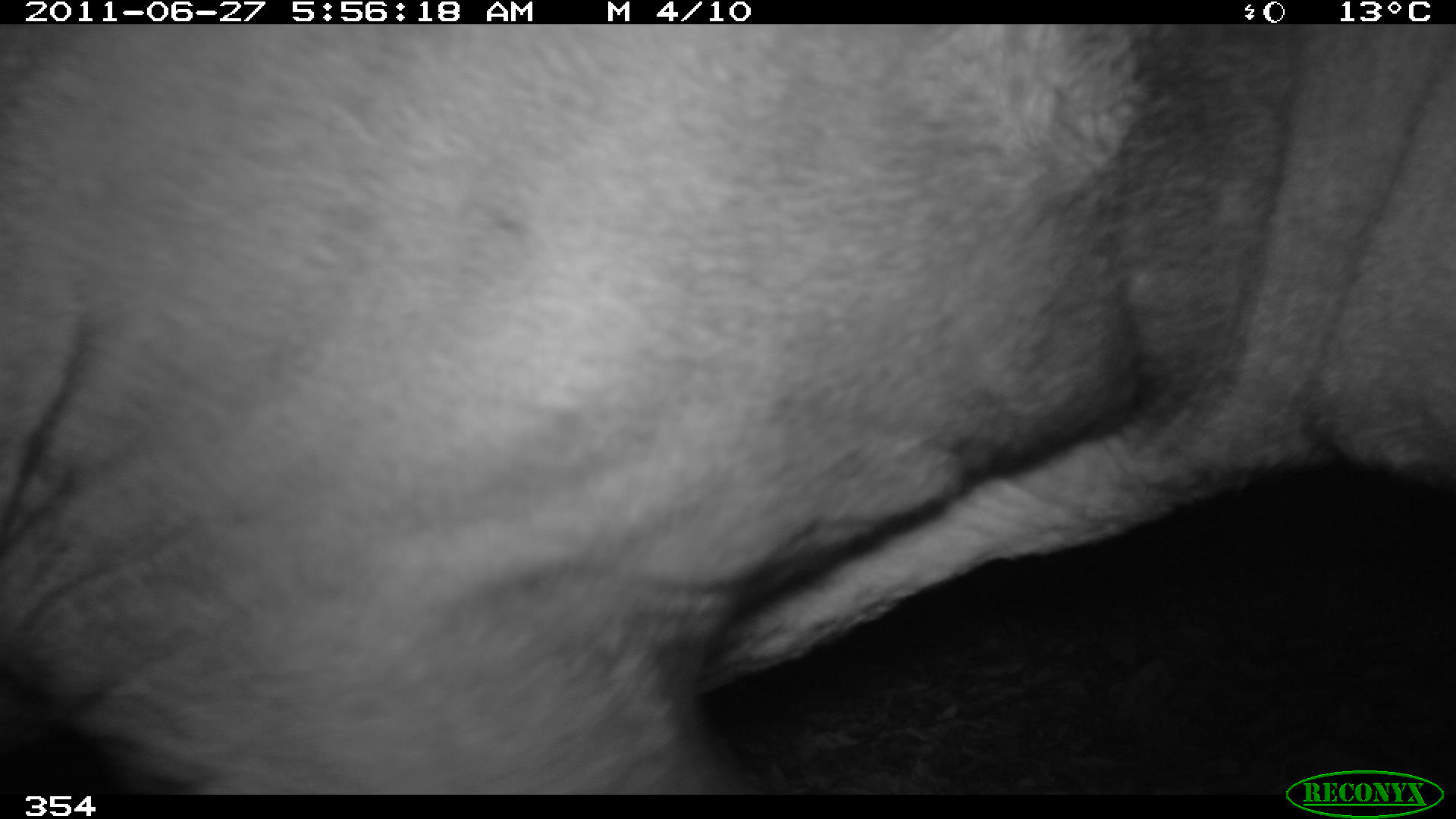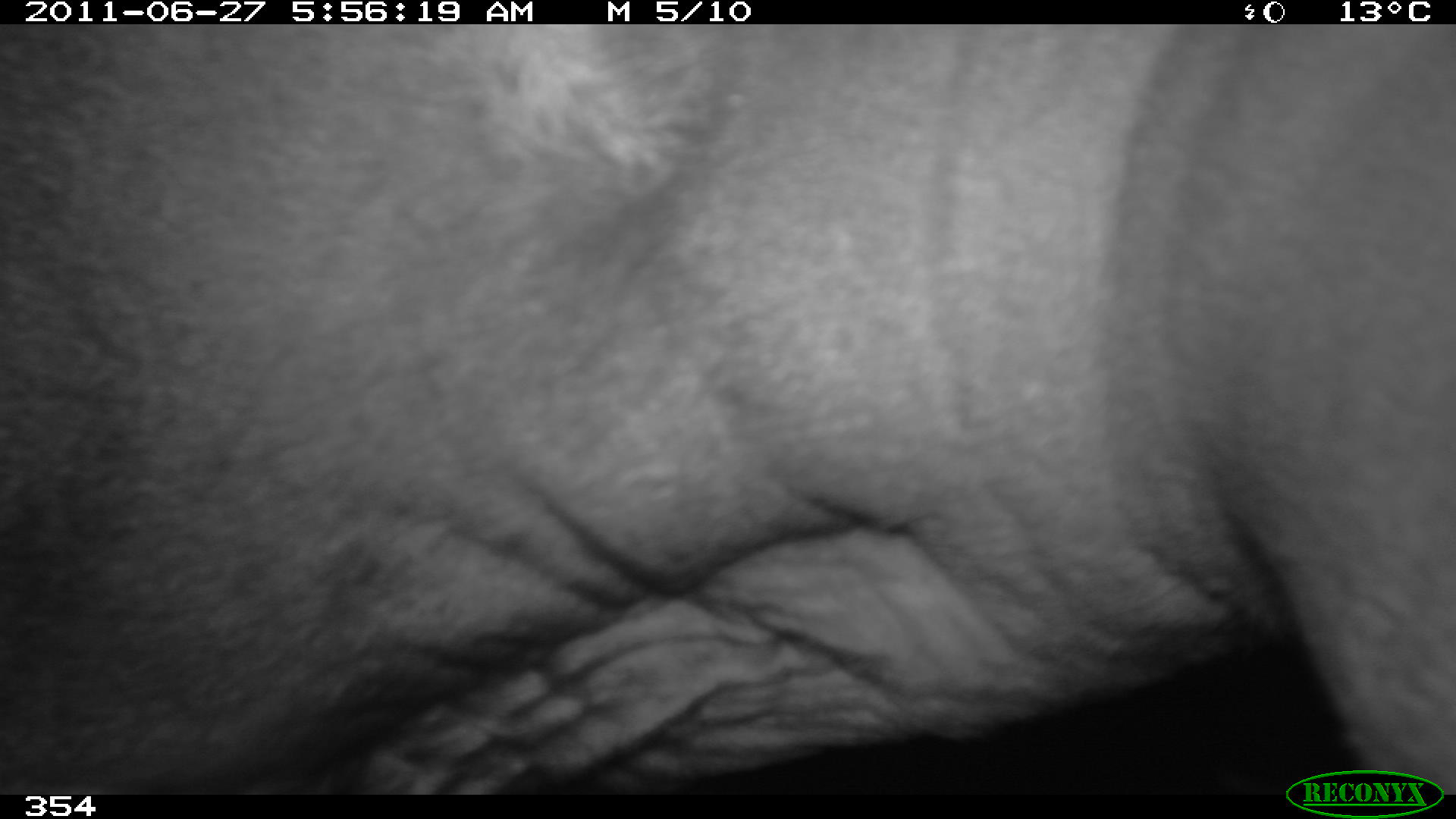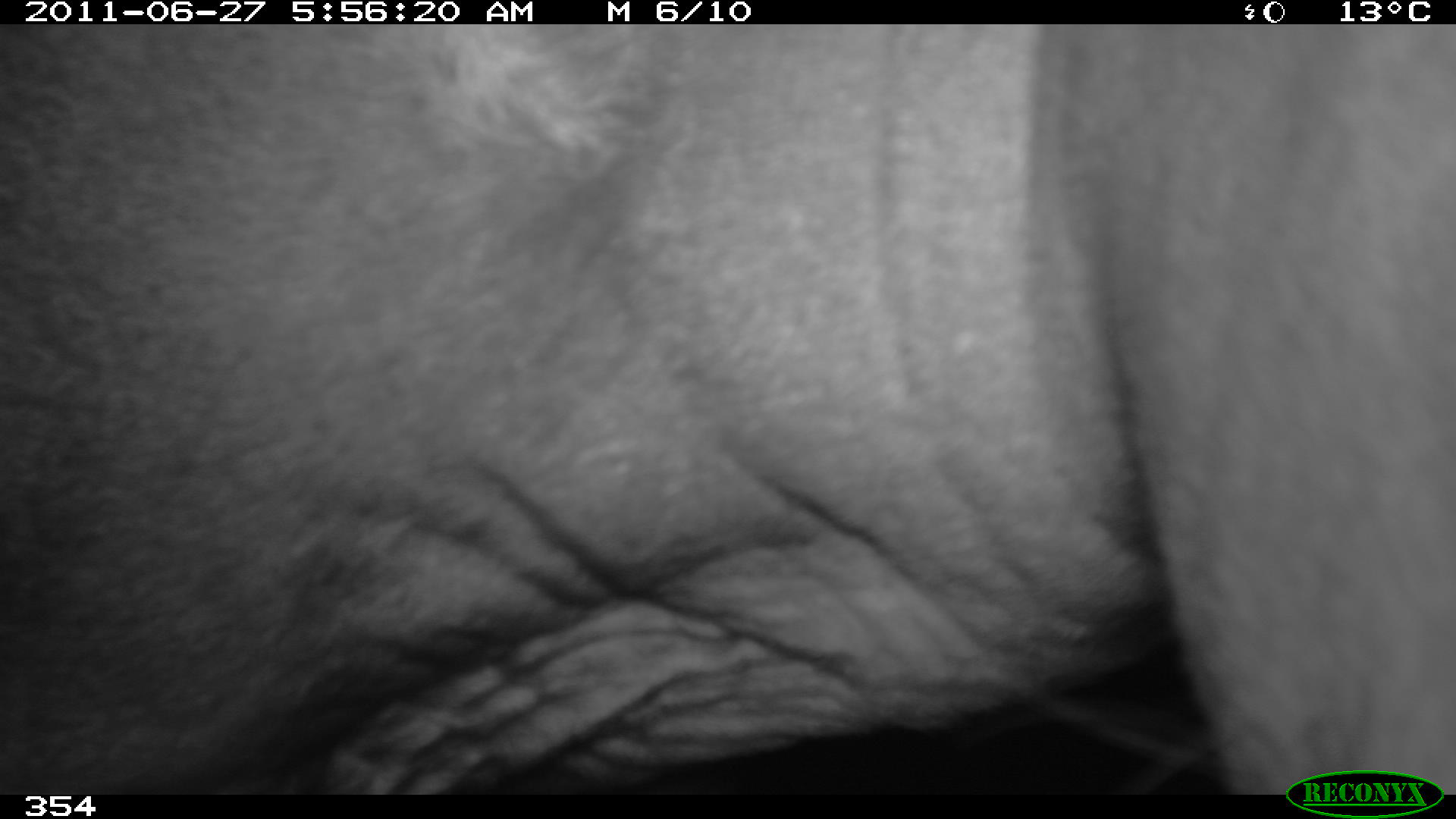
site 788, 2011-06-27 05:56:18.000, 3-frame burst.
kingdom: Animalia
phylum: Chordata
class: Mammalia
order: Perissodactyla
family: Tapiridae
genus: Tapirus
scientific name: Tapirus terrestris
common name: south american tapir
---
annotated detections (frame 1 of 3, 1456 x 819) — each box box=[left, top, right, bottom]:
tapirus terrestris: box=[0, 24, 1456, 791]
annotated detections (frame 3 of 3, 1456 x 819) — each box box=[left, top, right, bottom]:
tapirus terrestris: box=[0, 24, 1456, 791]